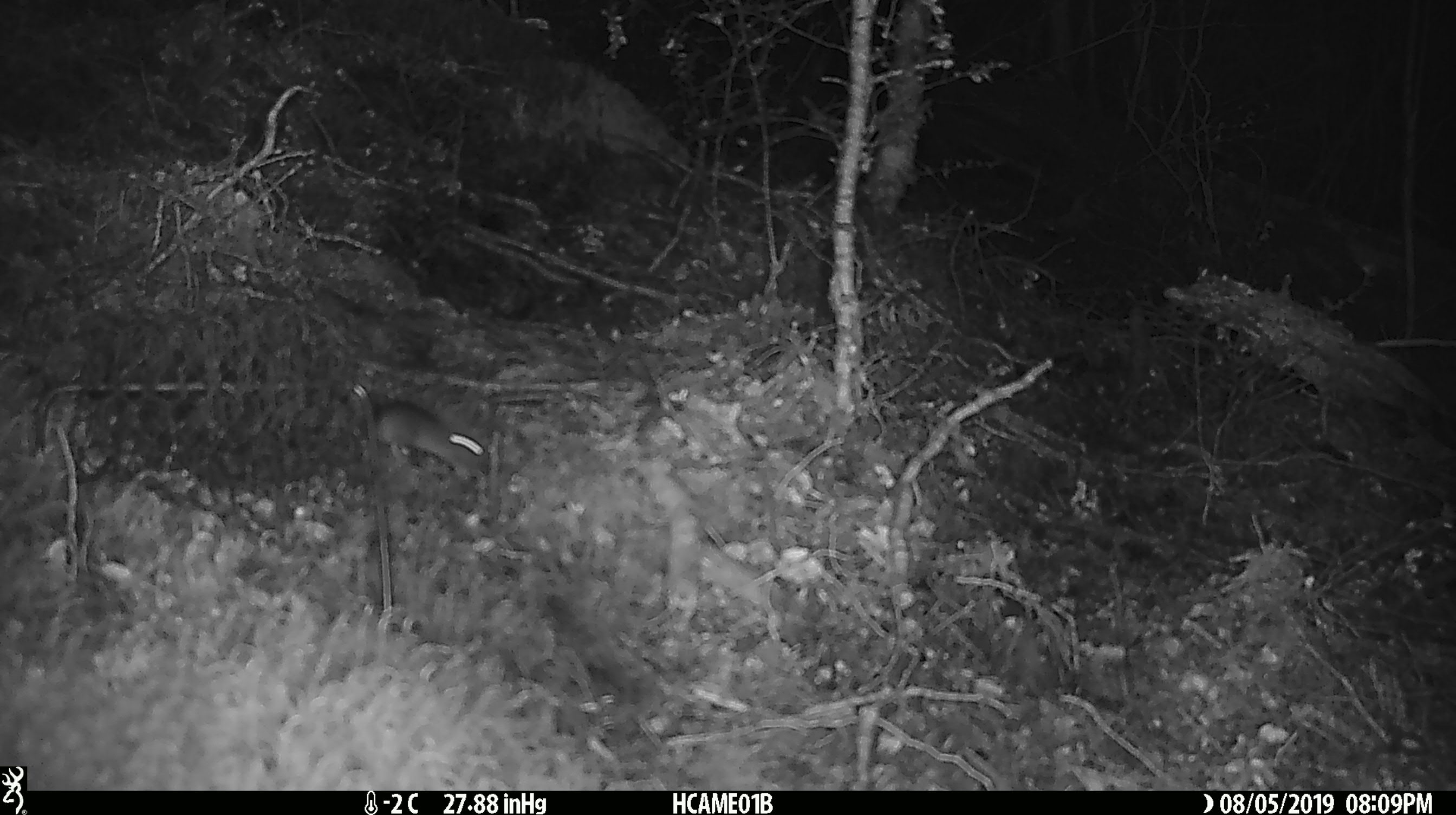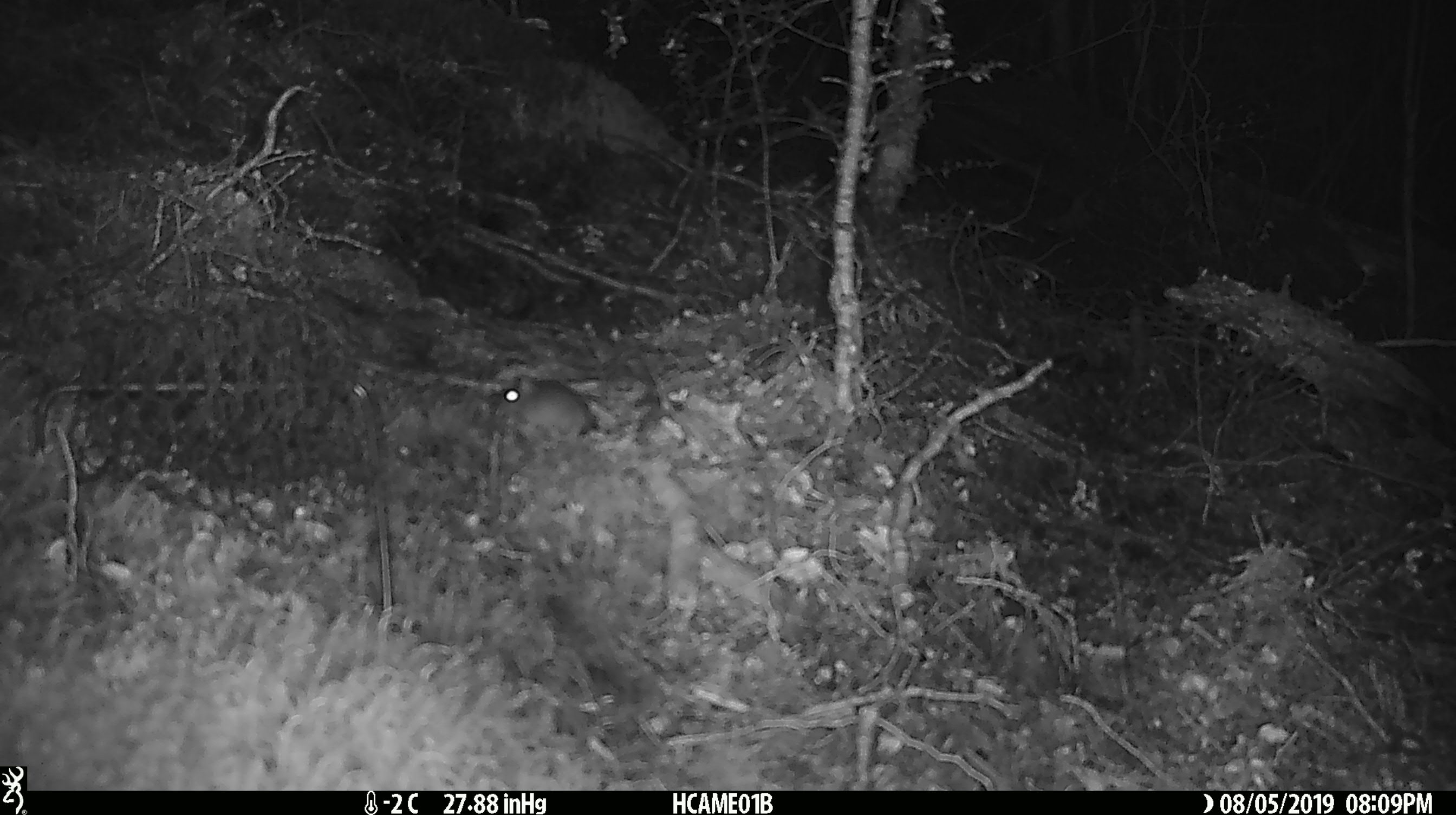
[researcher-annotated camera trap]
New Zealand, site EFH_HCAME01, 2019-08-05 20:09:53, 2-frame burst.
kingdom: Animalia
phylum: Chordata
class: Mammalia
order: Rodentia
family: Muridae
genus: Mus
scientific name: Mus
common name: mouse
Mouse (Mus).